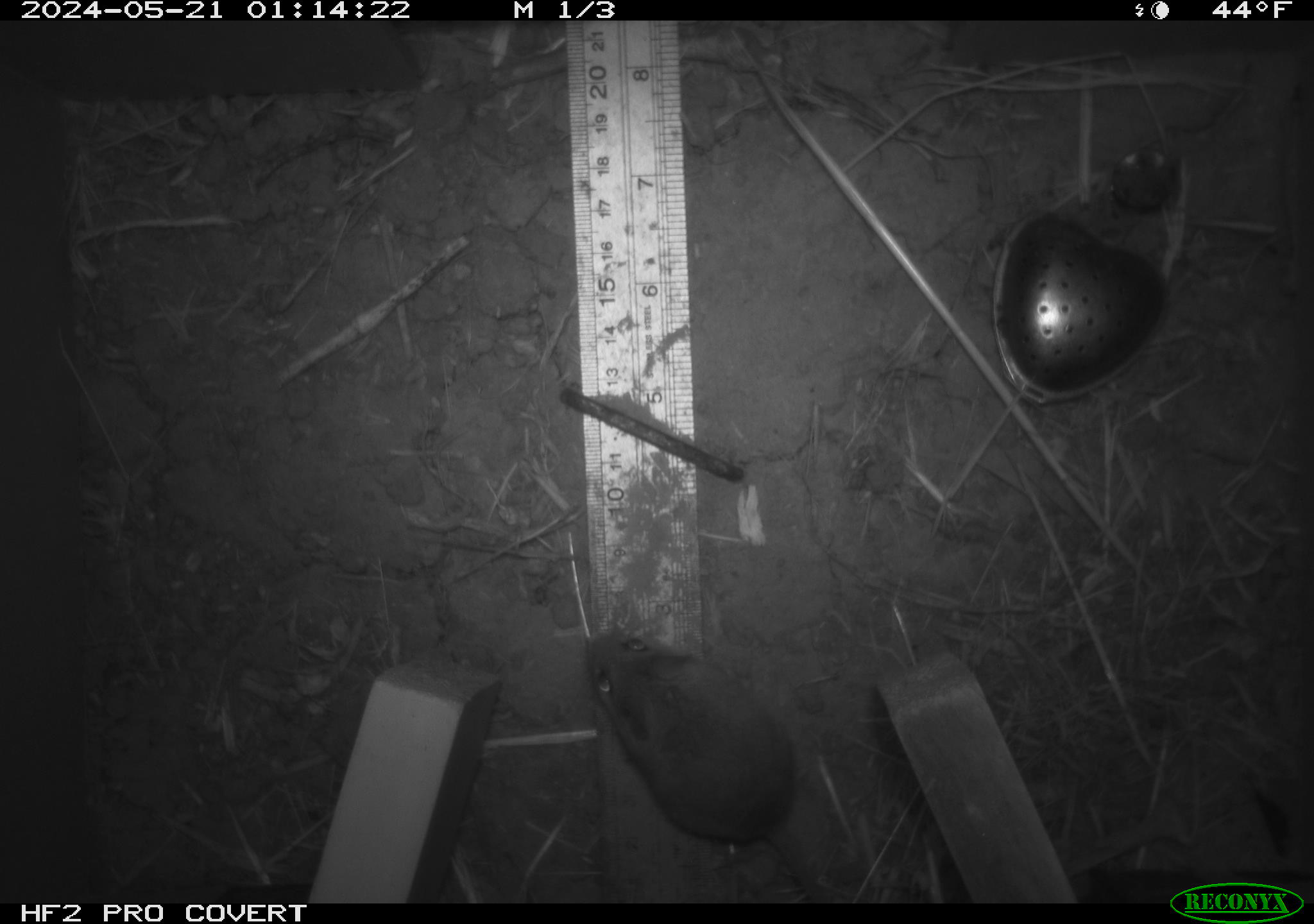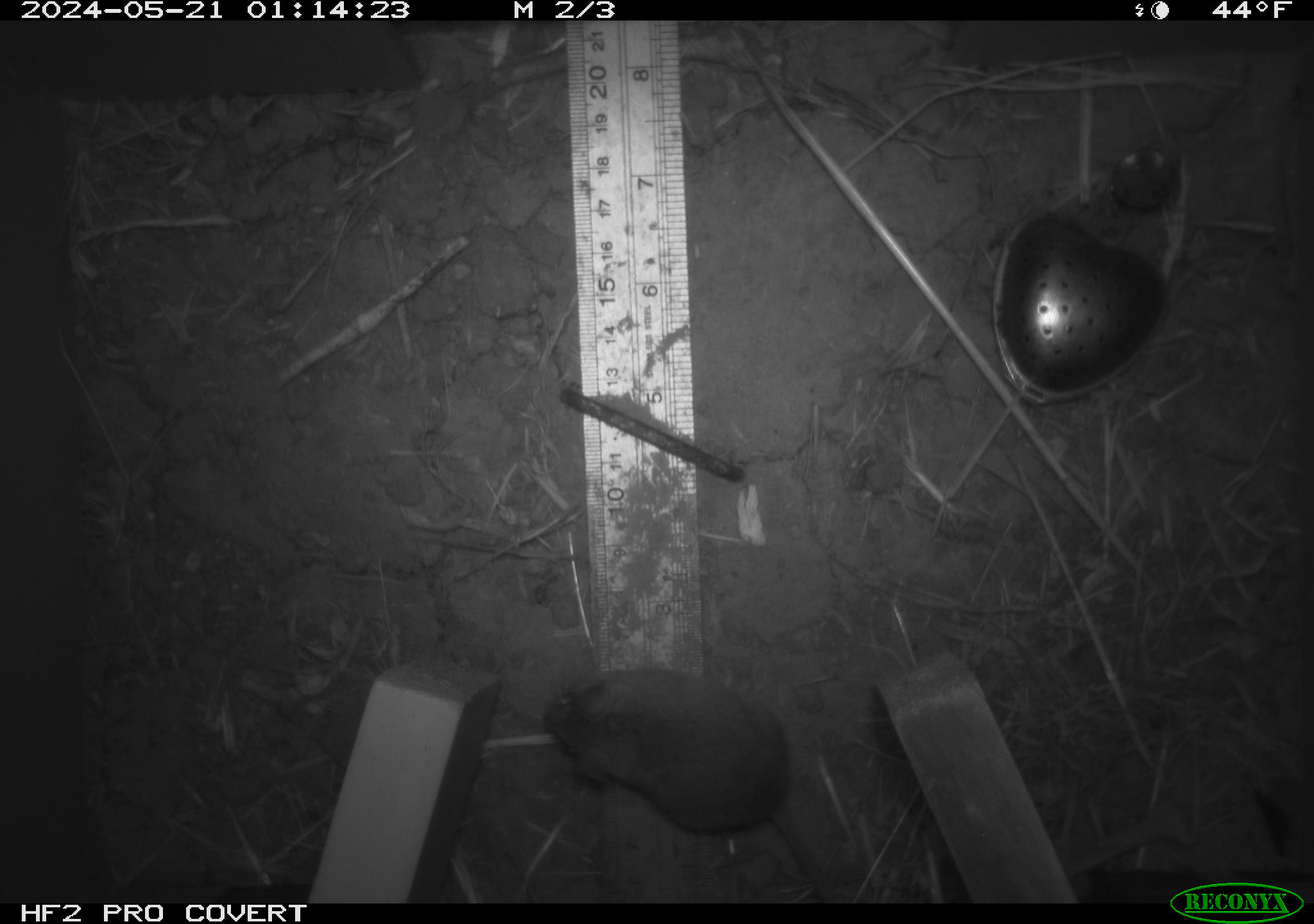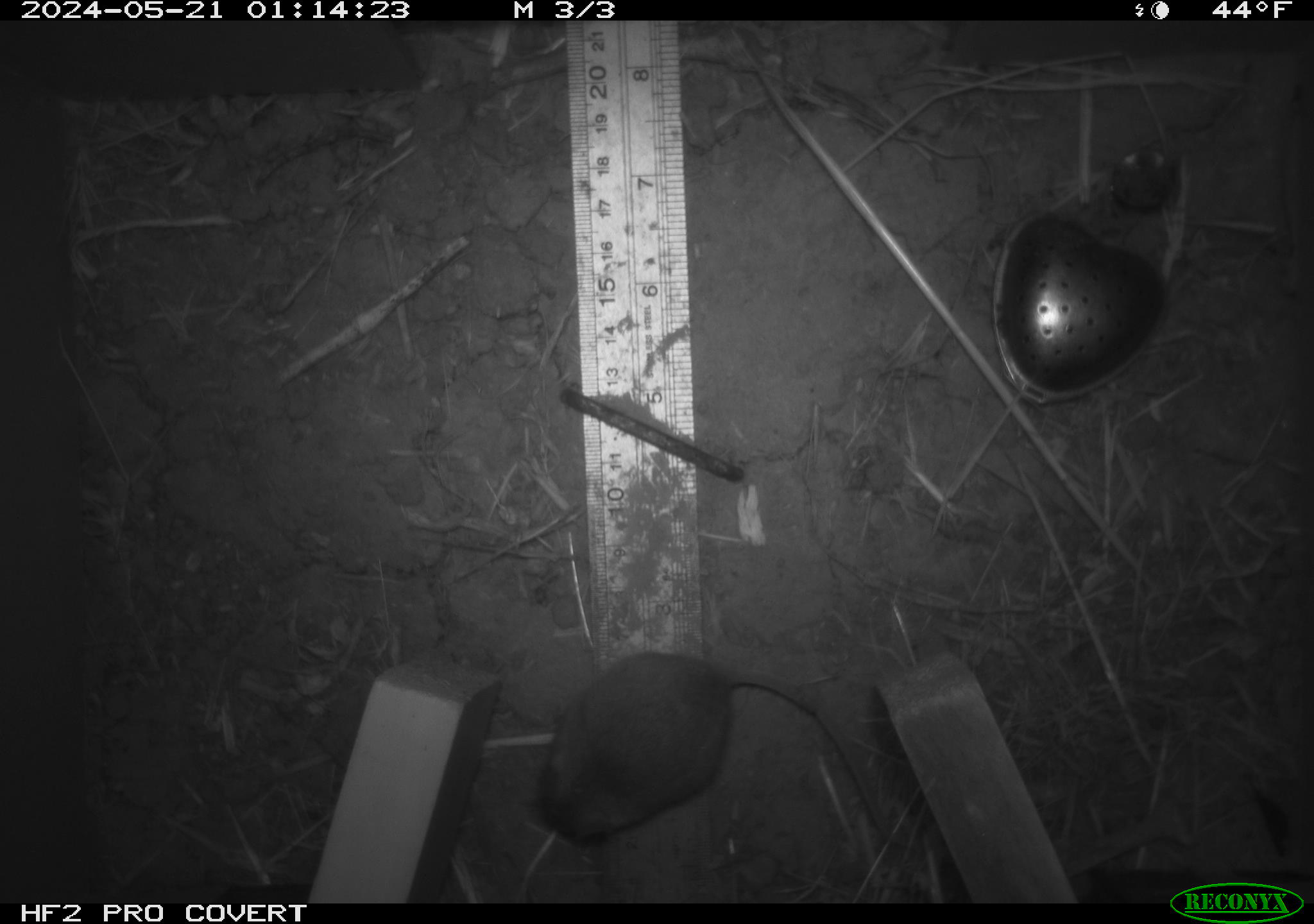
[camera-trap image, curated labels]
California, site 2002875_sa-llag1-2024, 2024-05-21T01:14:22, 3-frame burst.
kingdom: Animalia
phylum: Chordata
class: Mammalia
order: Rodentia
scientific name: Rodentia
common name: mouse species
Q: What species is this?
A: Mouse species (Rodentia).